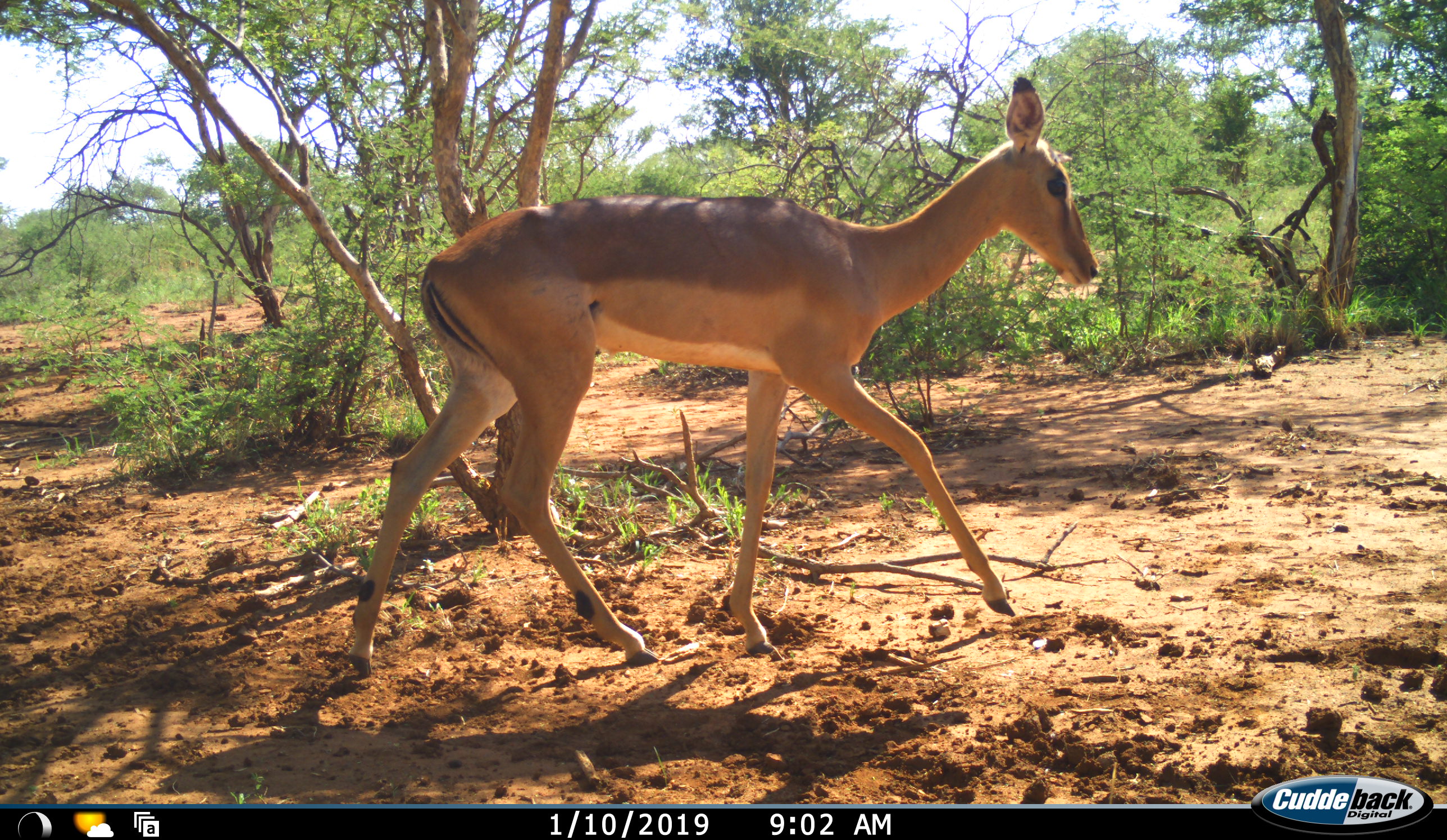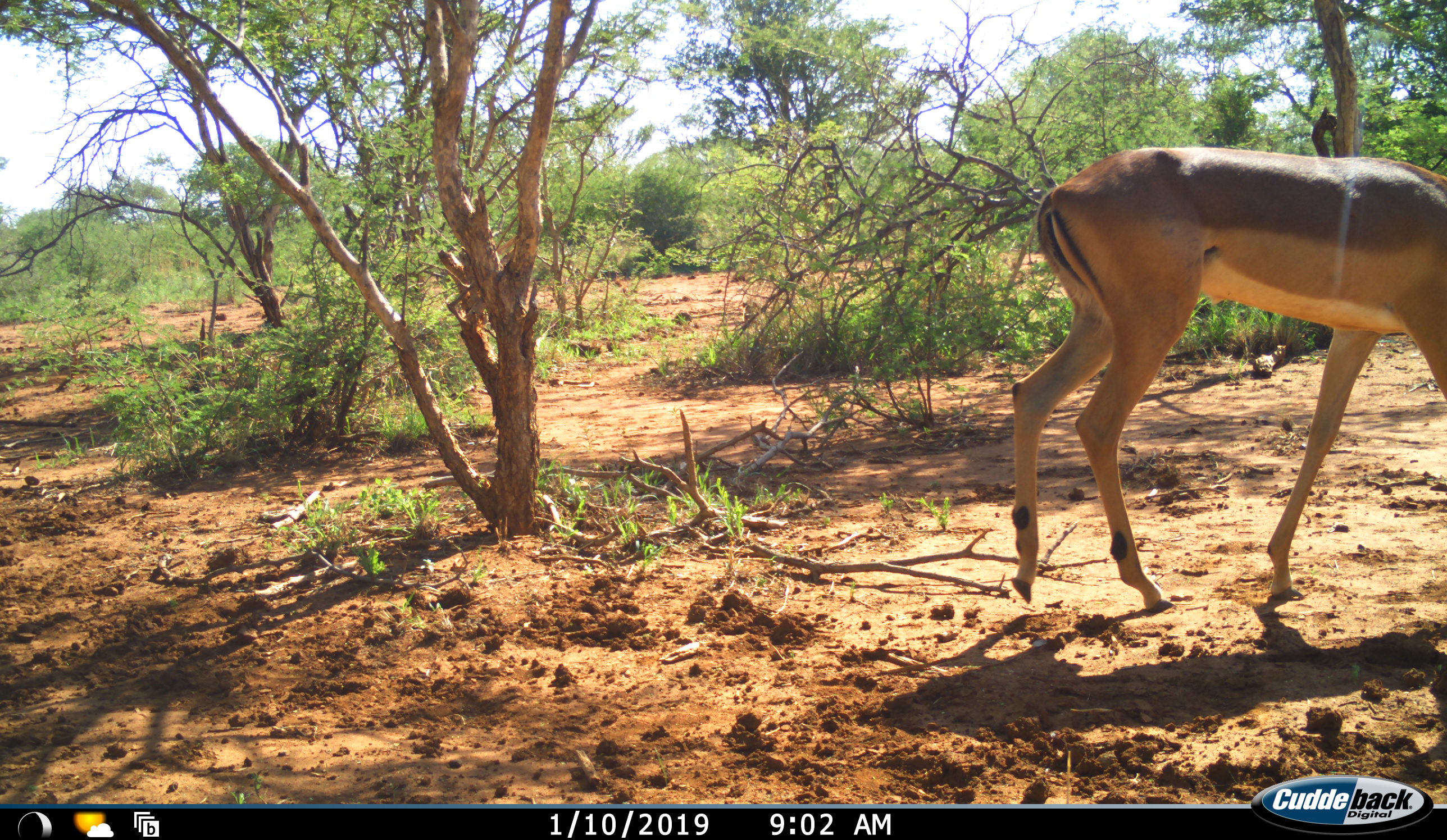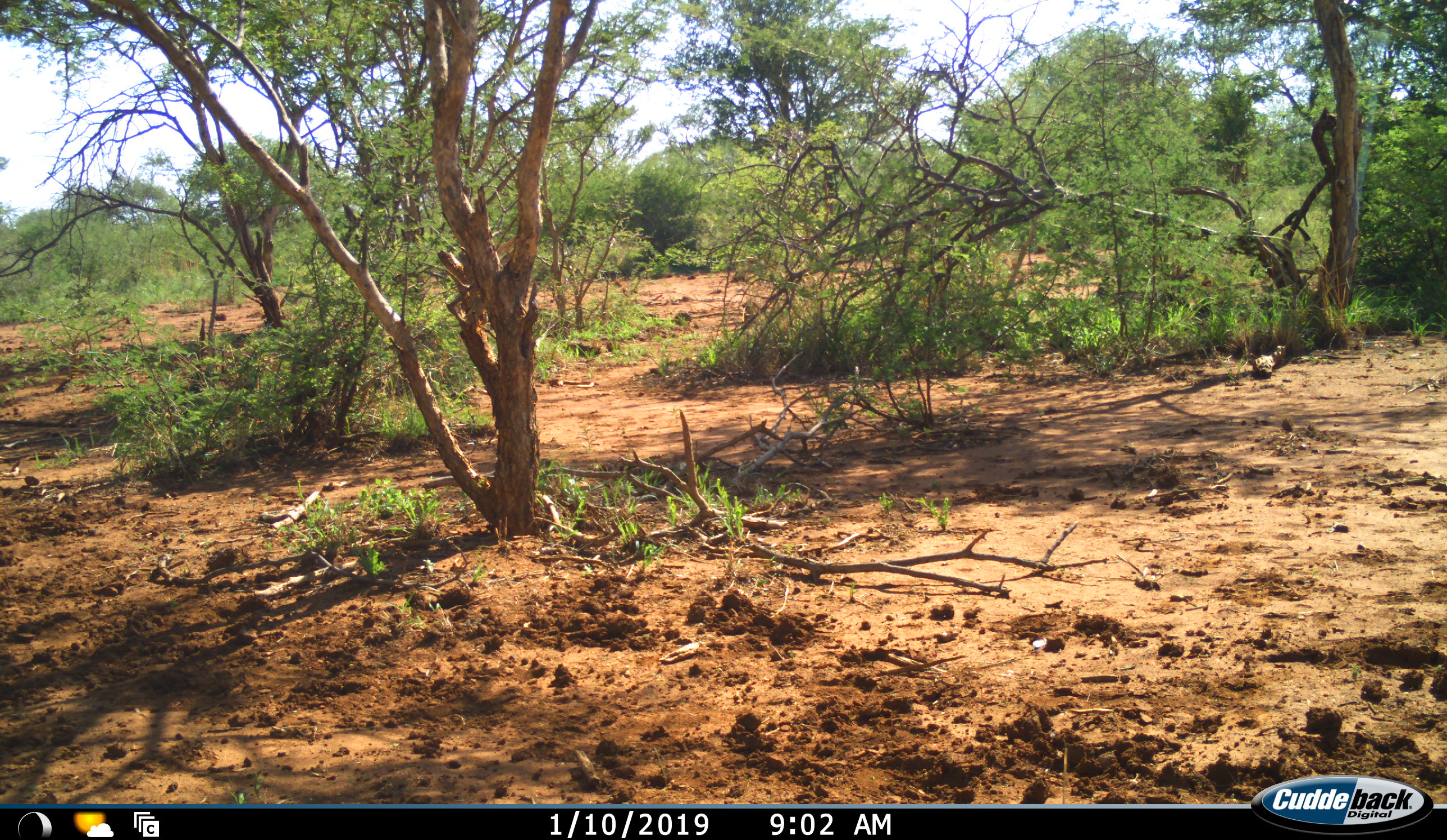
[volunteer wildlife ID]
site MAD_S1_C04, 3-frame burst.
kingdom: Animalia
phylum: Chordata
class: Mammalia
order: Artiodactyla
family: Bovidae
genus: Aepyceros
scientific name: Aepyceros melampus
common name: impala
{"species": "impala (Aepyceros melampus)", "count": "1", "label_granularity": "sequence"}